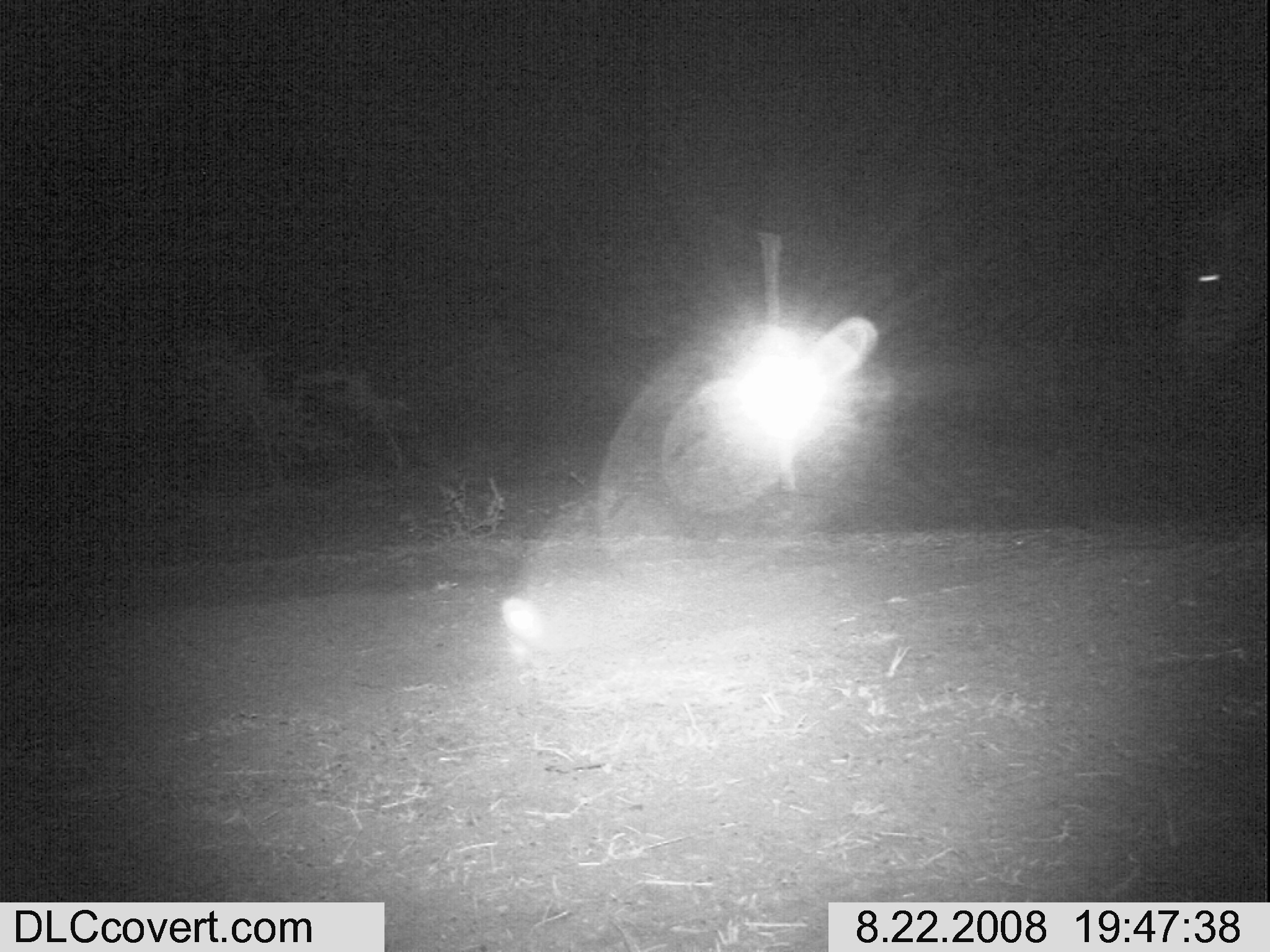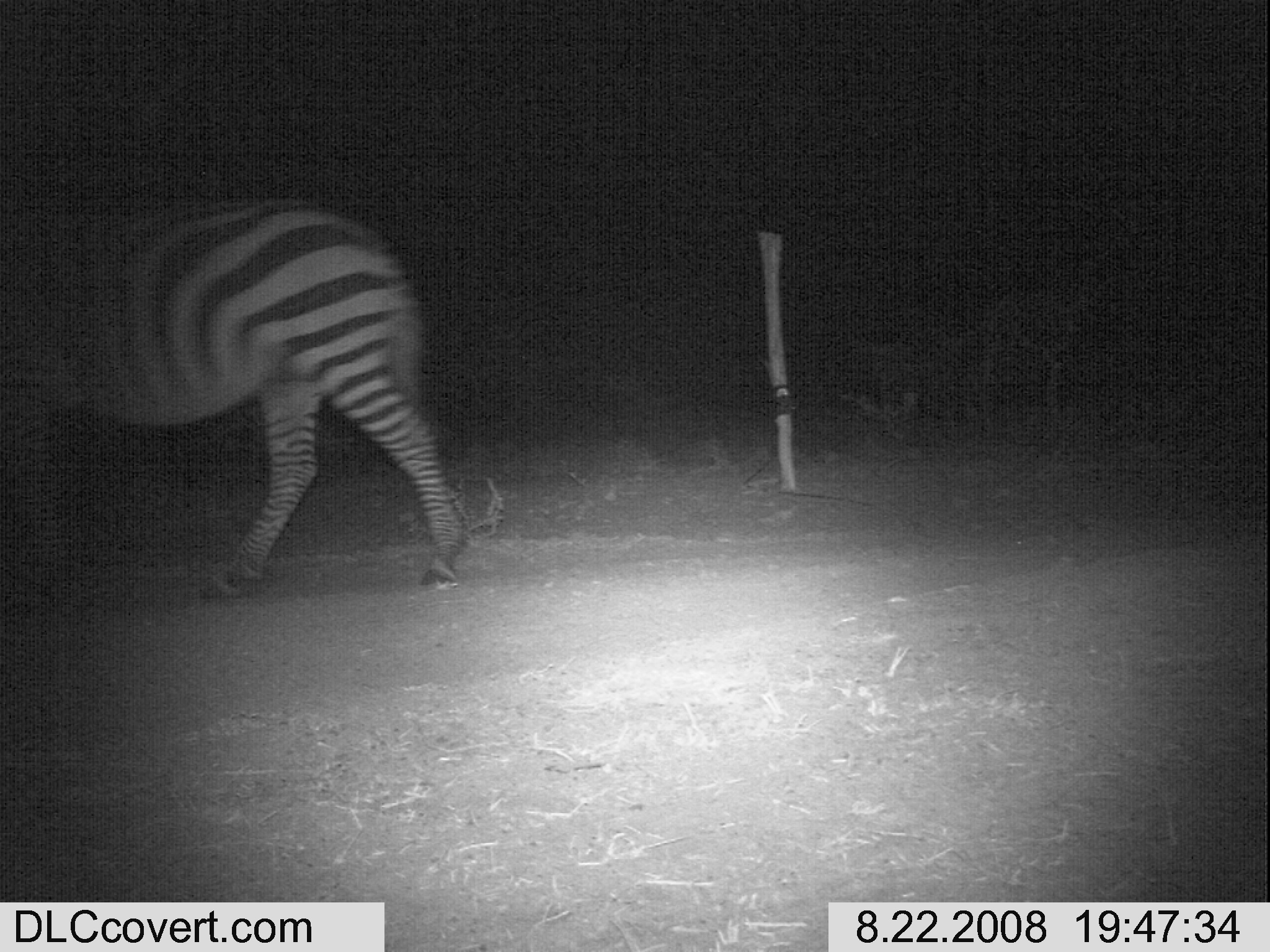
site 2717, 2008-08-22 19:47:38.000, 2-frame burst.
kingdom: Animalia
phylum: Chordata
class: Mammalia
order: Perissodactyla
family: Equidae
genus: Equus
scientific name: Equus quagga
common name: plains zebra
Equus quagga (plains zebra), count 1.